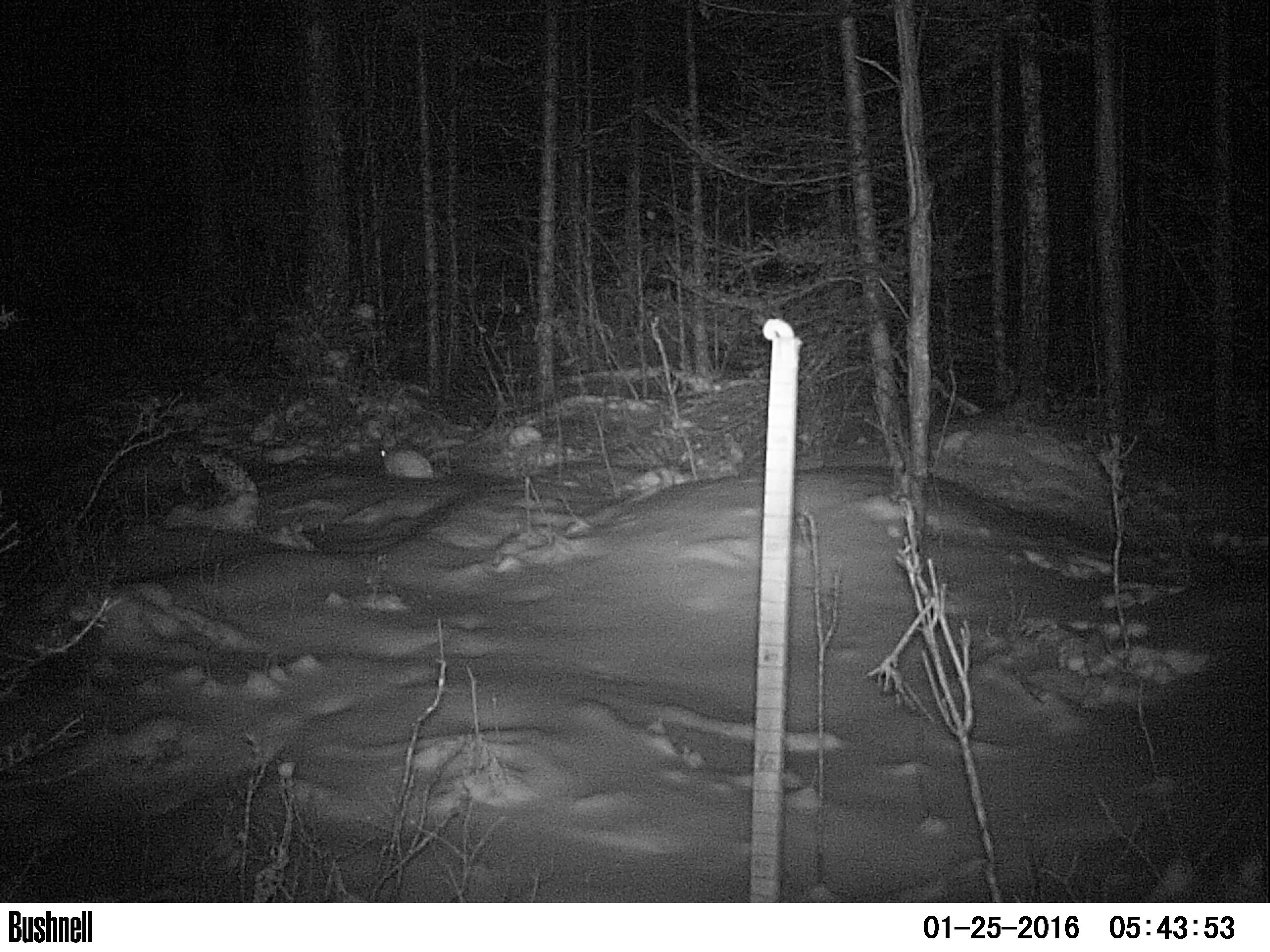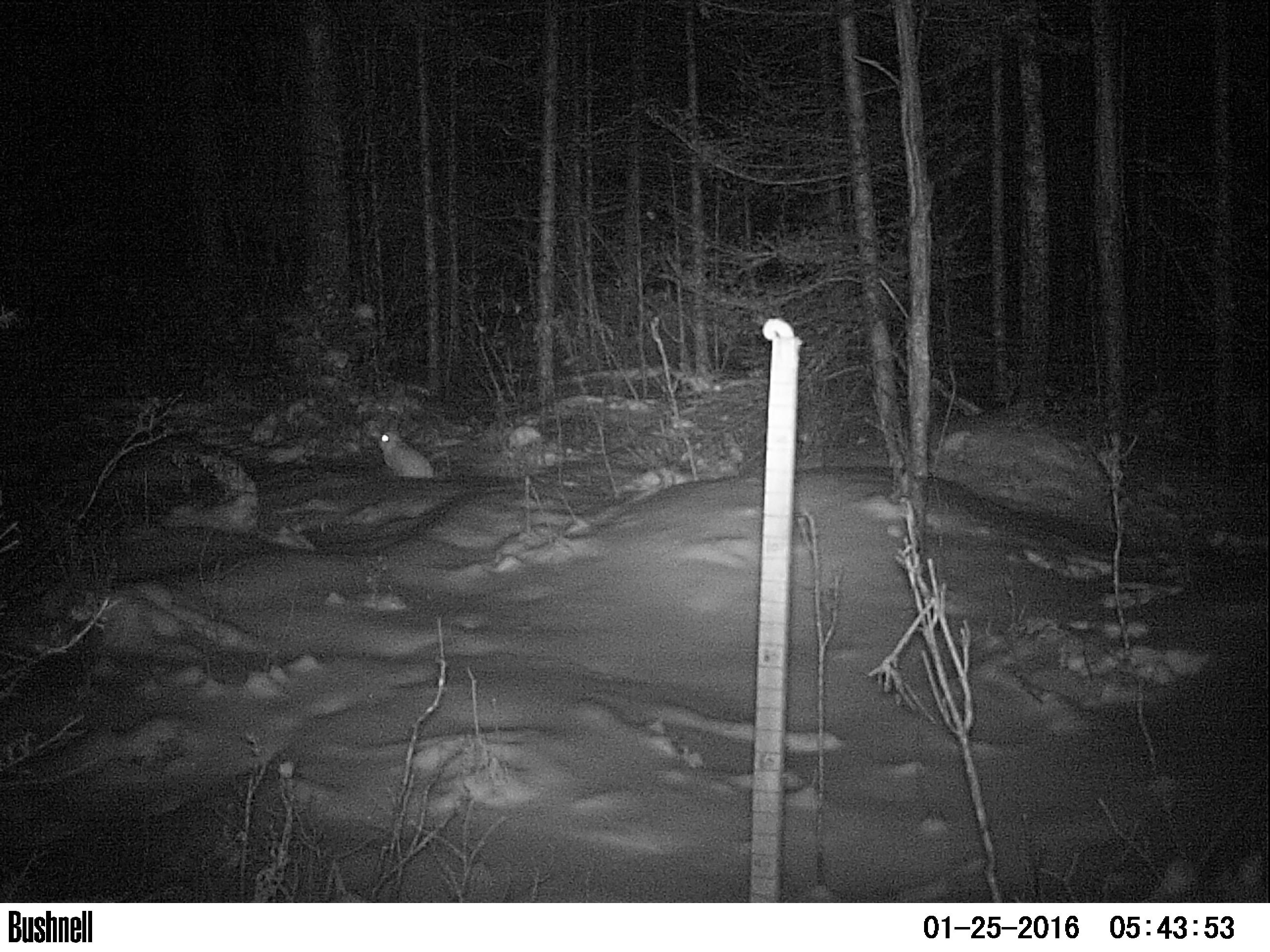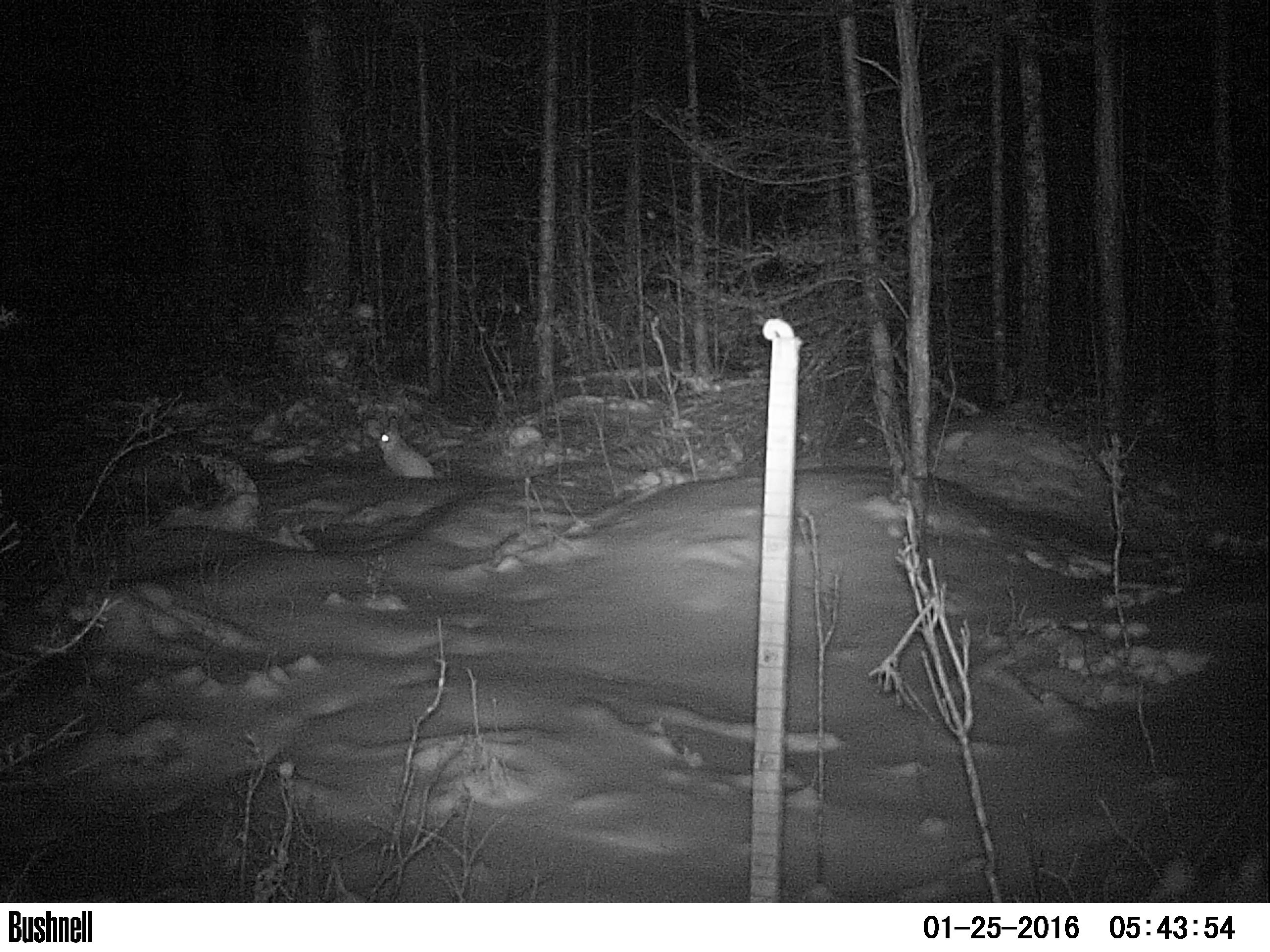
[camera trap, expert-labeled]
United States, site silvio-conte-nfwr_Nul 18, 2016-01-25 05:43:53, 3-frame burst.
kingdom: Animalia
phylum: Chordata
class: Mammalia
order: Lagomorpha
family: Leporidae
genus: Lepus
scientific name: Lepus americanus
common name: snowshoe hare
Snowshoe hare (Lepus americanus).